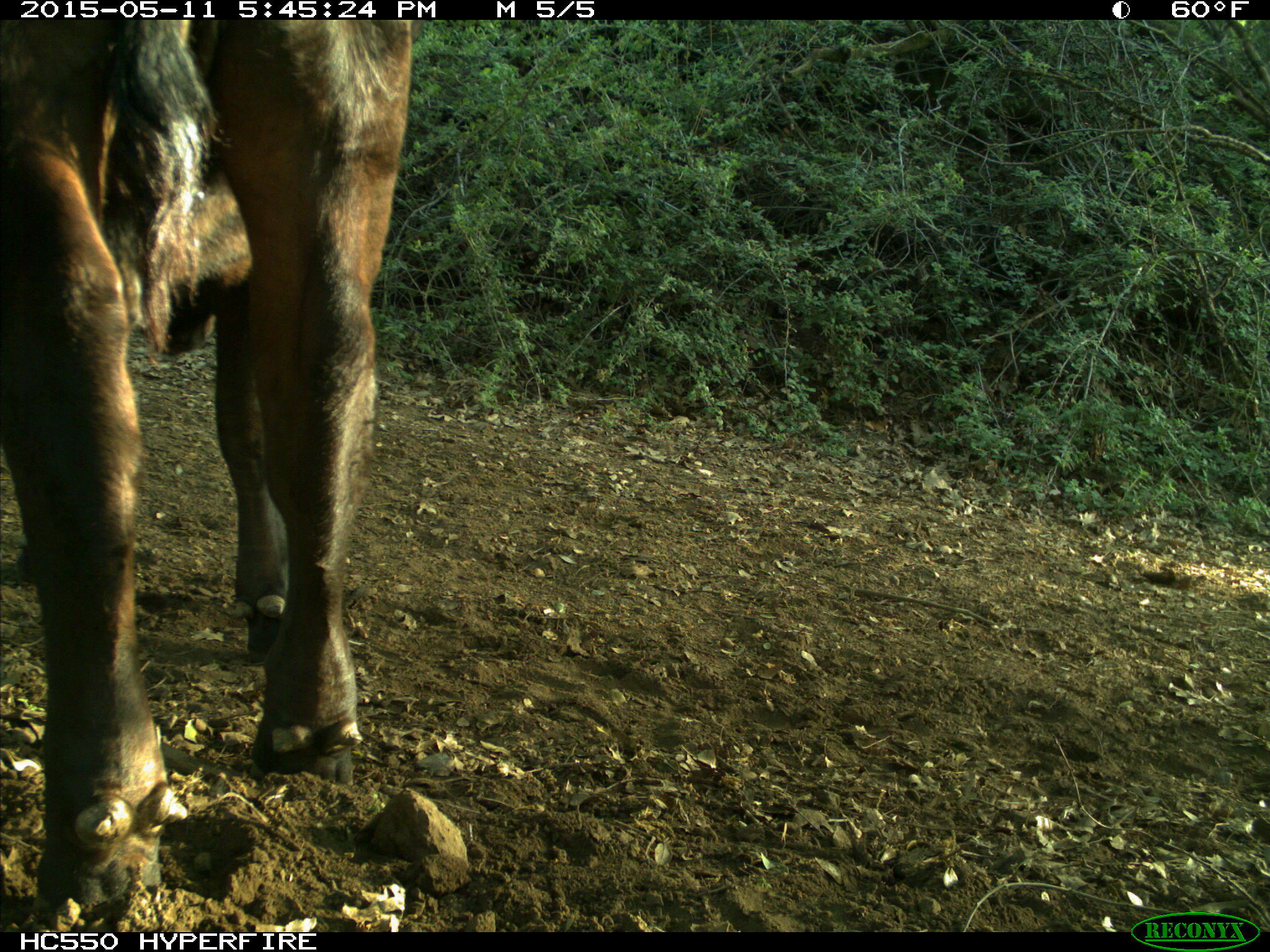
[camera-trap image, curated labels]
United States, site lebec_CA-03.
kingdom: Animalia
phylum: Chordata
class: Mammalia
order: Artiodactyla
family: Bovidae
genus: Bos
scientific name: Bos taurus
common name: domestic cow